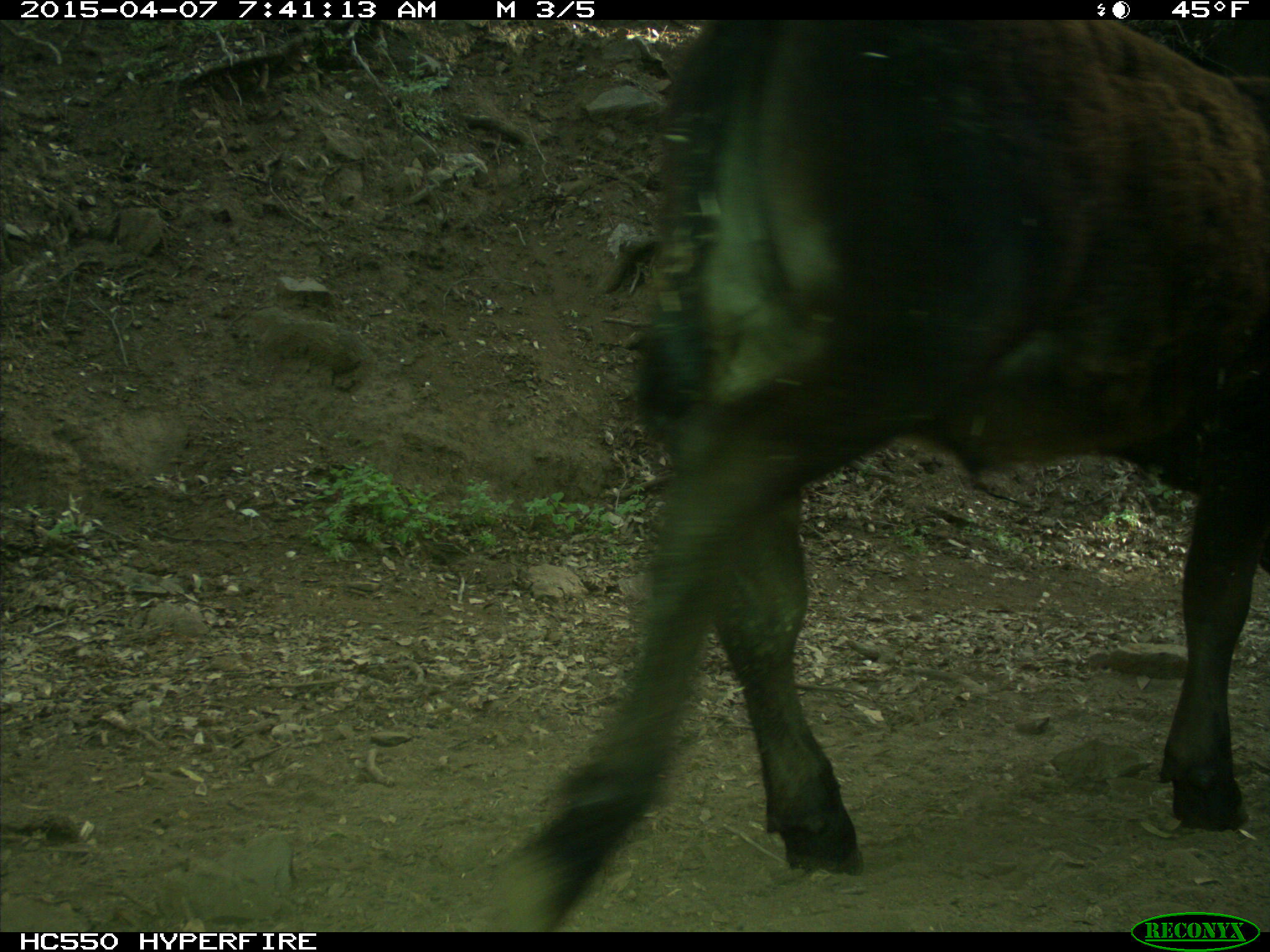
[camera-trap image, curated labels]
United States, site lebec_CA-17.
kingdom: Animalia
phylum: Chordata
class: Mammalia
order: Artiodactyla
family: Bovidae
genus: Bos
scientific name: Bos taurus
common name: domestic cow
Bos taurus (domestic cow).